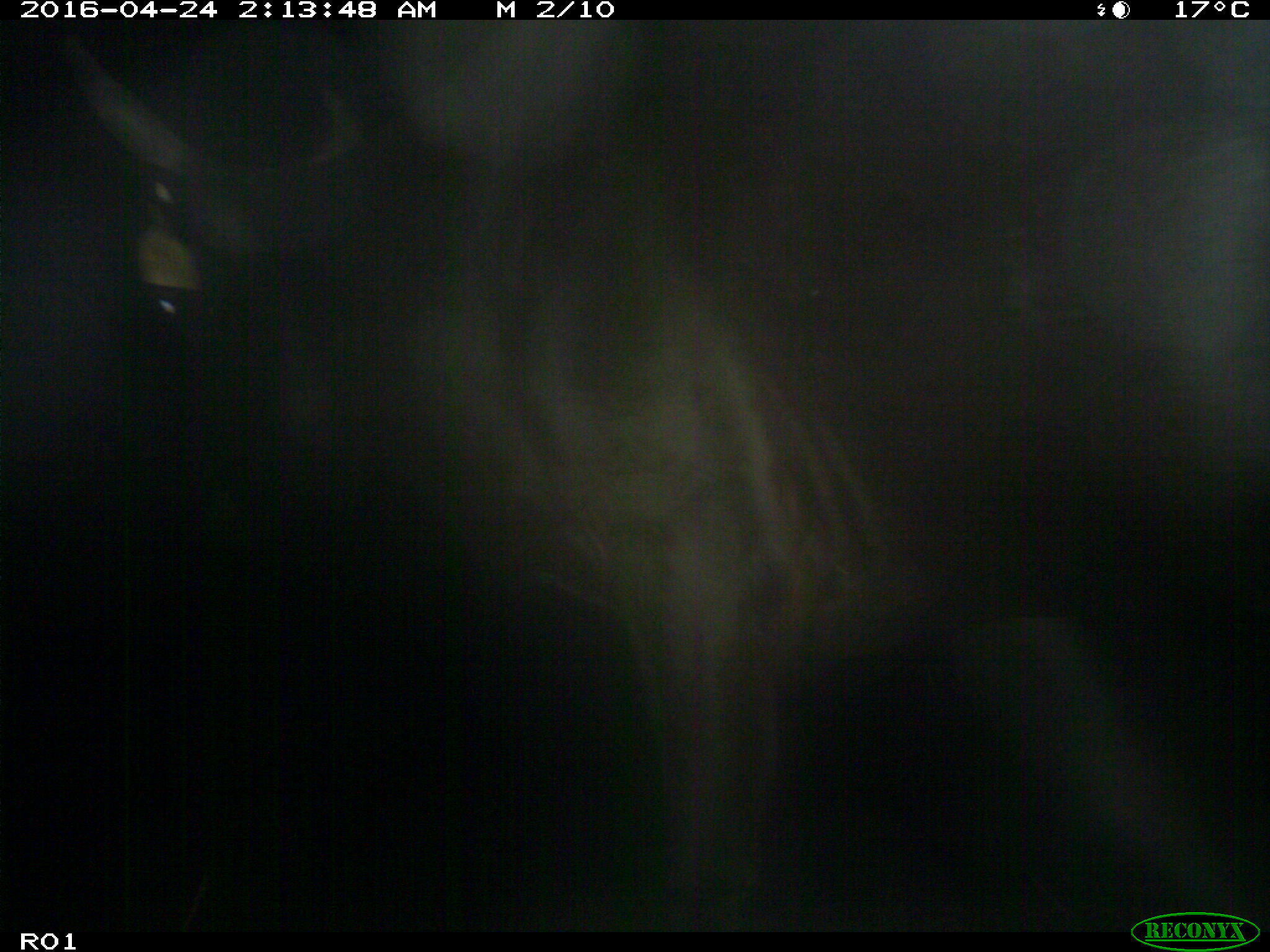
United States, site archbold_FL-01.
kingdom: Animalia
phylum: Chordata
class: Mammalia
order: Artiodactyla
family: Bovidae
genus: Bos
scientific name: Bos taurus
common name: domestic cow